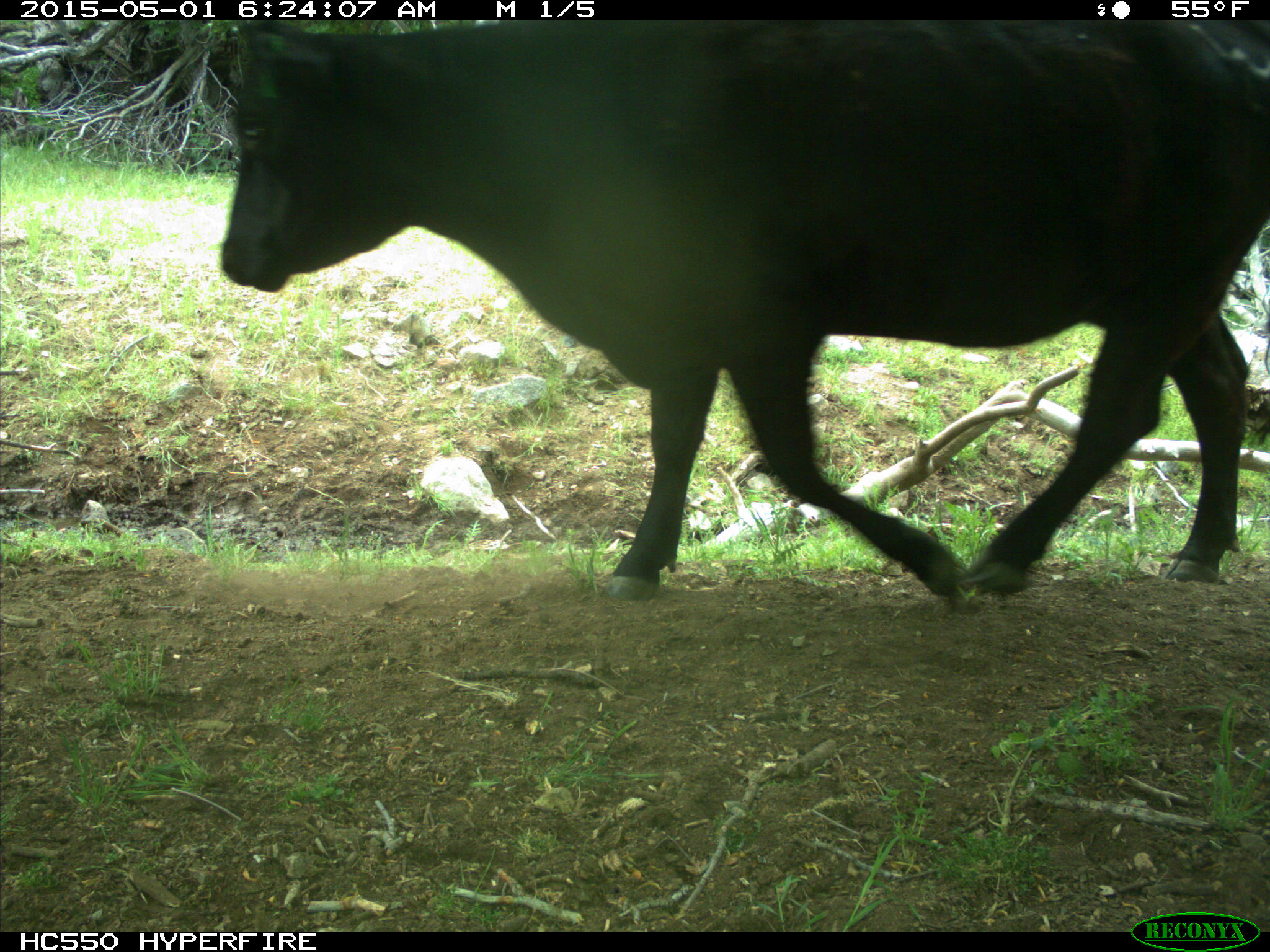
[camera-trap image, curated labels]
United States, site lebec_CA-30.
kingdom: Animalia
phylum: Chordata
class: Mammalia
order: Artiodactyla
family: Bovidae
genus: Bos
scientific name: Bos taurus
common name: domestic cow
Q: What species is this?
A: Bos taurus (domestic cow).